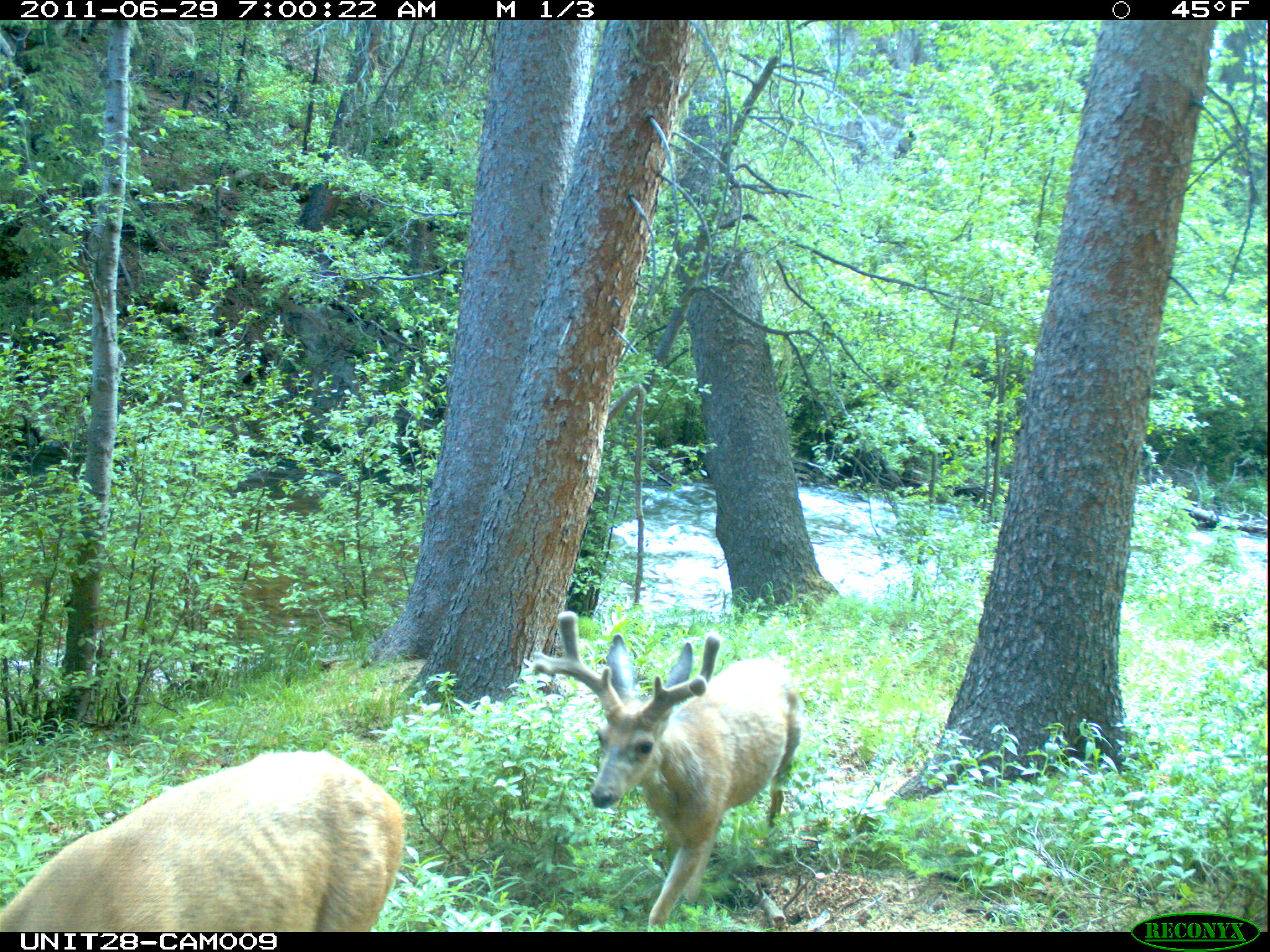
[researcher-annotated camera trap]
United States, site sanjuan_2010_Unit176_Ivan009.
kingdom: Animalia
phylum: Chordata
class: Mammalia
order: Artiodactyla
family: Cervidae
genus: Odocoileus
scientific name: Odocoileus hemionus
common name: mule deer